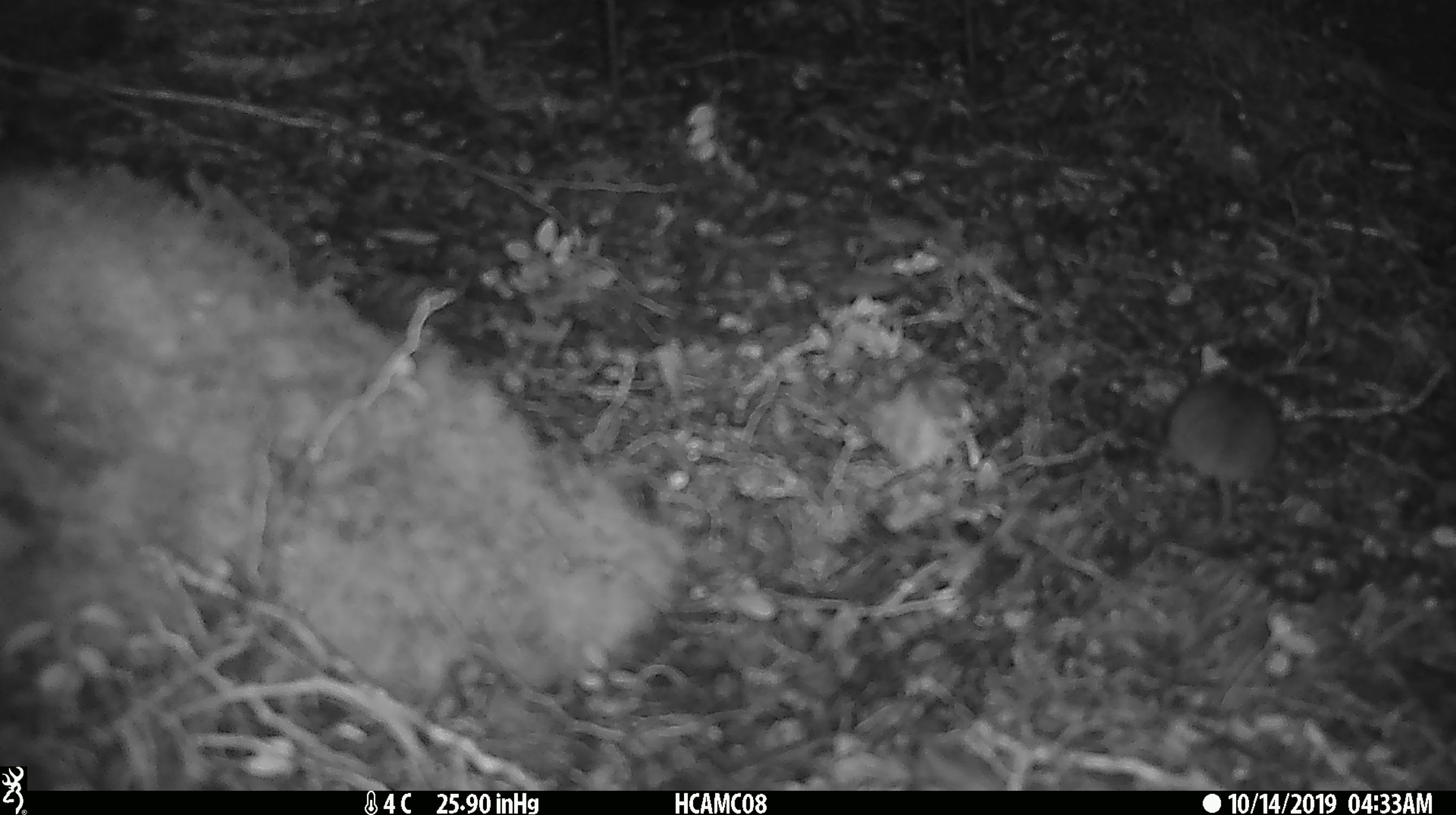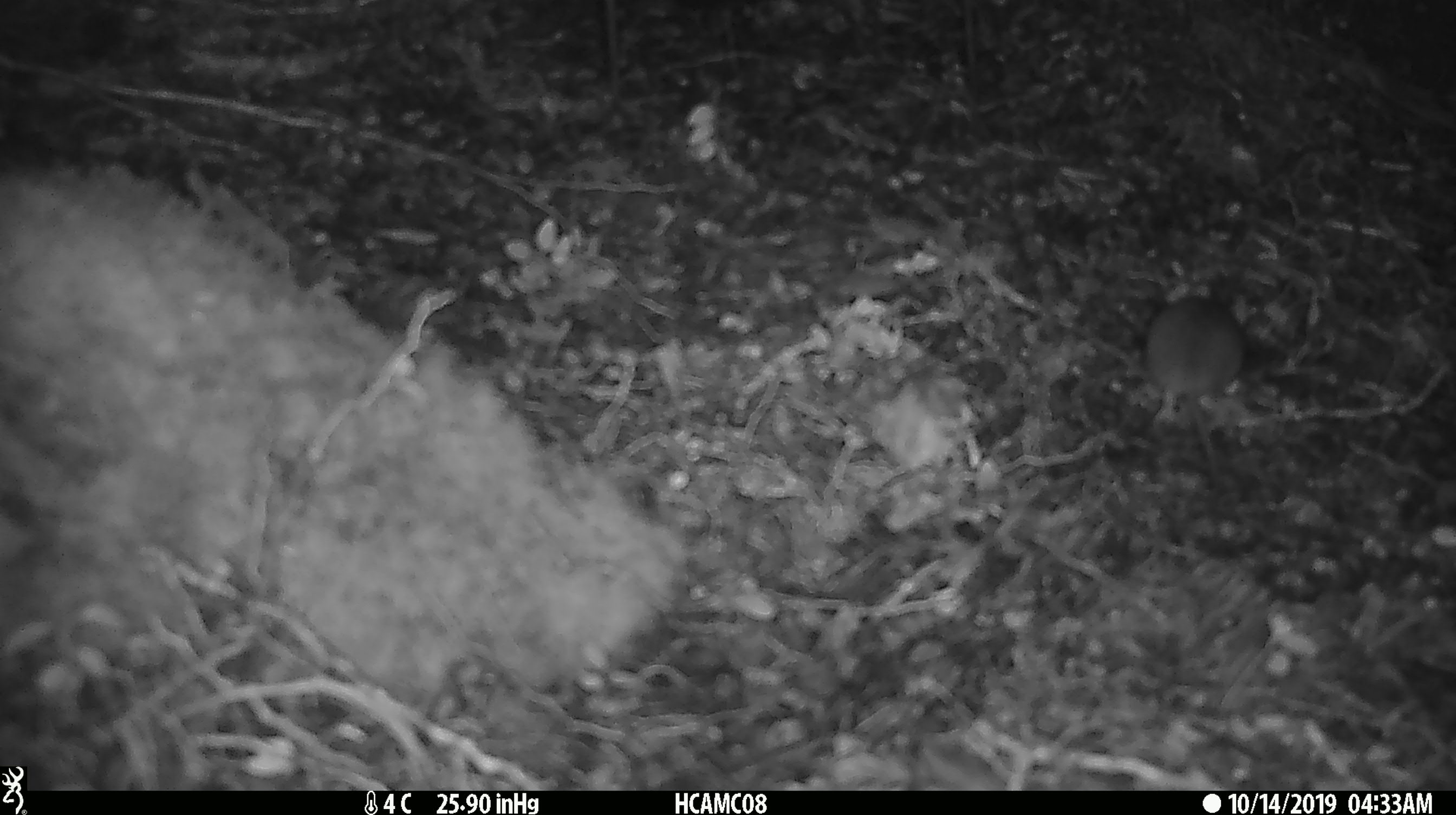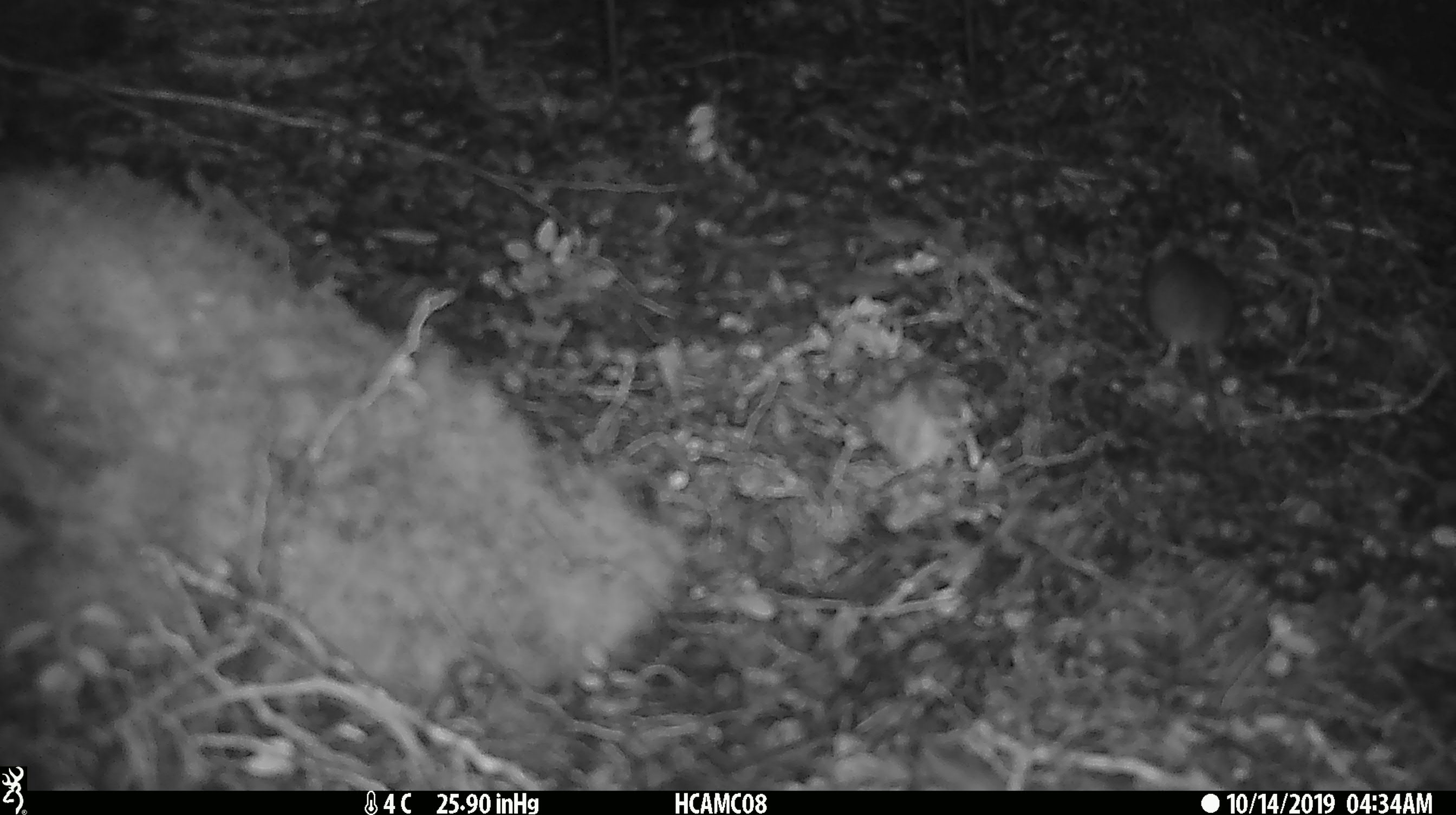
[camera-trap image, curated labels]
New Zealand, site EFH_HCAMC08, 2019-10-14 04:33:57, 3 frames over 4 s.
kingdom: Animalia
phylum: Chordata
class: Mammalia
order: Rodentia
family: Muridae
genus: Mus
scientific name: Mus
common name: mouse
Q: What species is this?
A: Mouse (Mus).